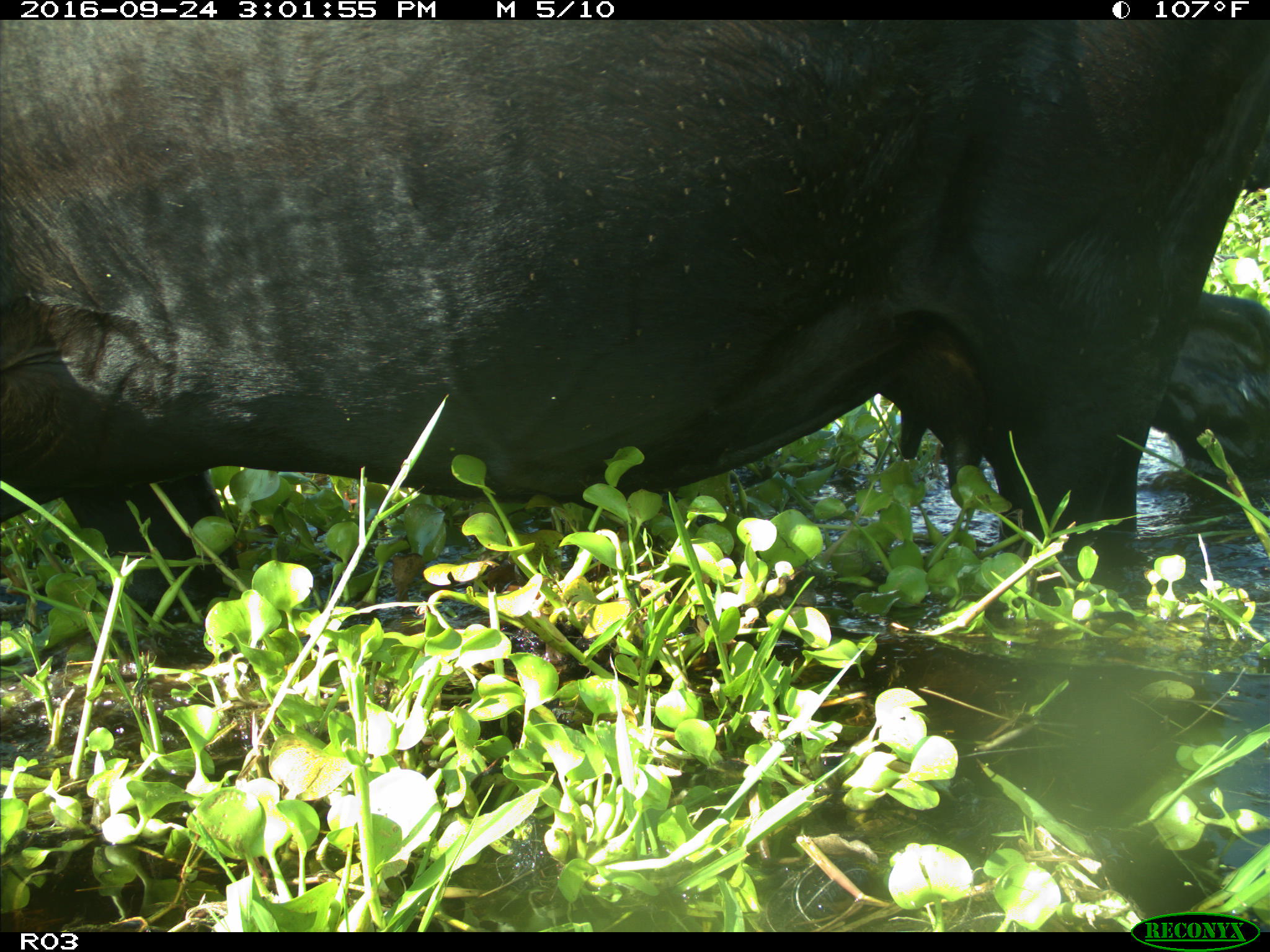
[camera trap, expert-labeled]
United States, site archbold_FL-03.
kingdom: Animalia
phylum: Chordata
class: Mammalia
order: Artiodactyla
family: Bovidae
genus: Bos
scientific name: Bos taurus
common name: domestic cow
Bos taurus (domestic cow).